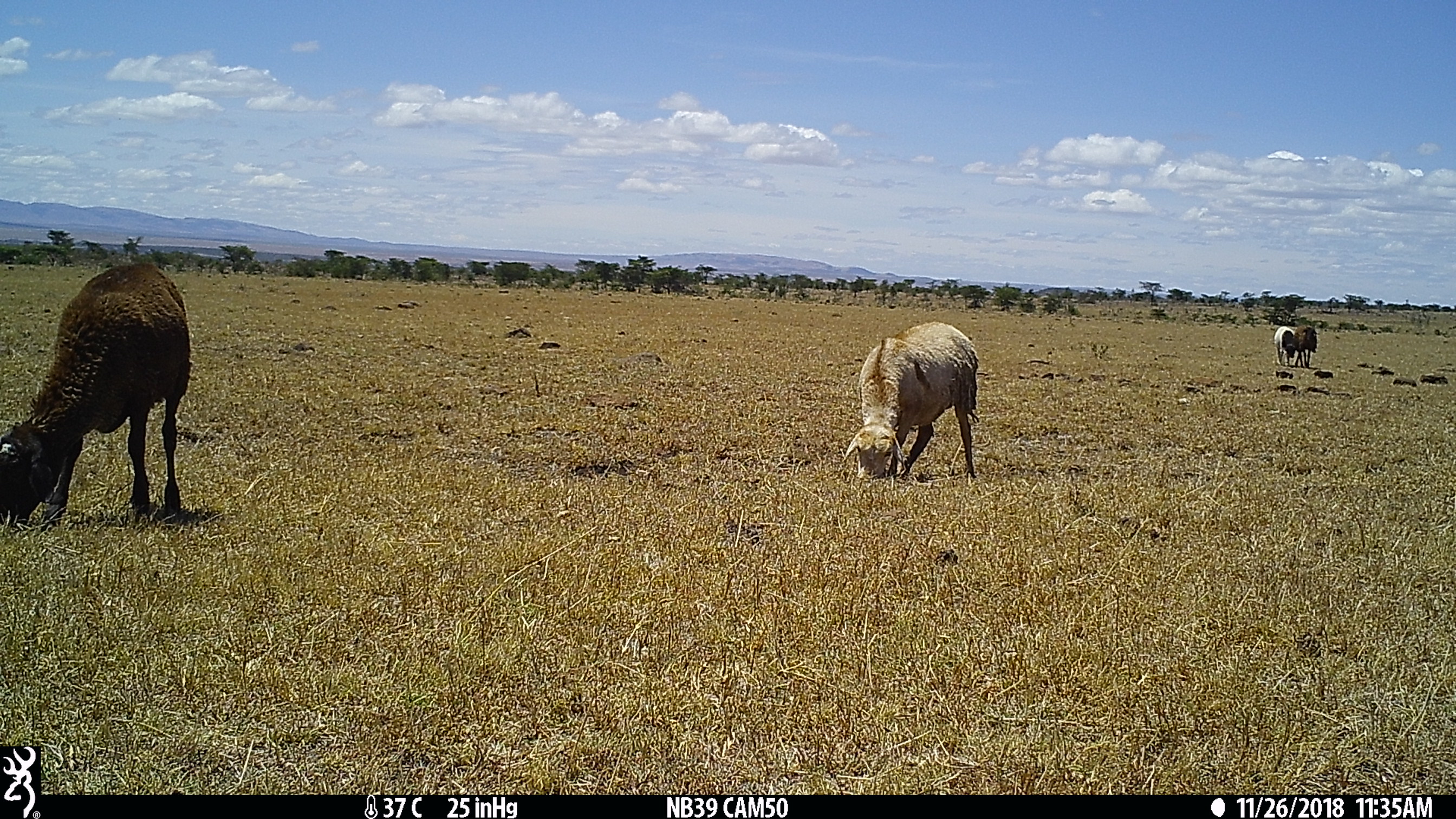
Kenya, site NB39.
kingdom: Animalia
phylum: Chordata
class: Mammalia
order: Artiodactyla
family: Bovidae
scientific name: Bovidae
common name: sheep or goat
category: shoat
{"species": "shoat (sheep or goat) (Bovidae)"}